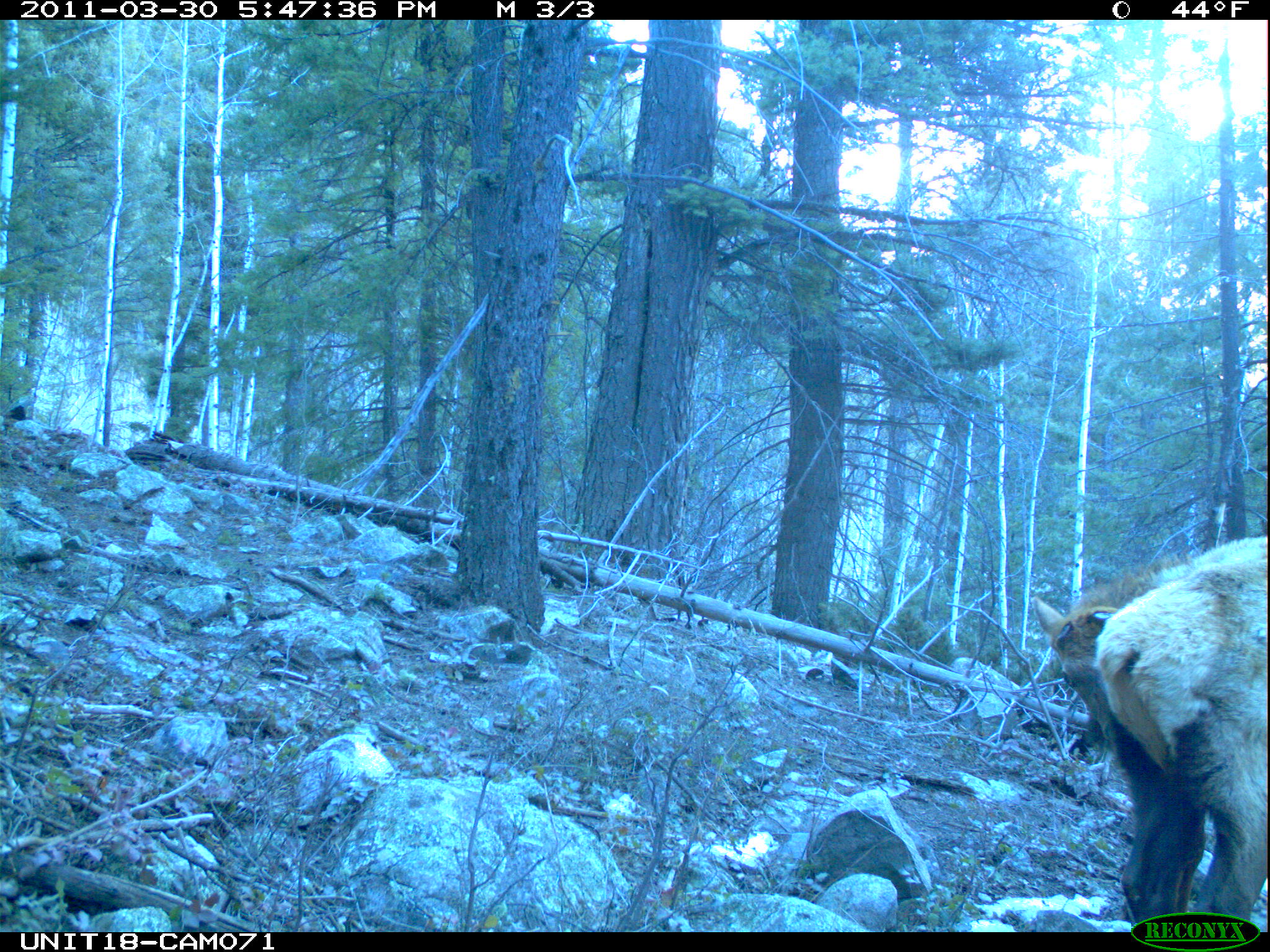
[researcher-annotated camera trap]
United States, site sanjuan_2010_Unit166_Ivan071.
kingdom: Animalia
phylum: Chordata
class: Mammalia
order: Artiodactyla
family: Cervidae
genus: Cervus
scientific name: Cervus elaphus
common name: red deer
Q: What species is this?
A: Cervus elaphus (red deer).